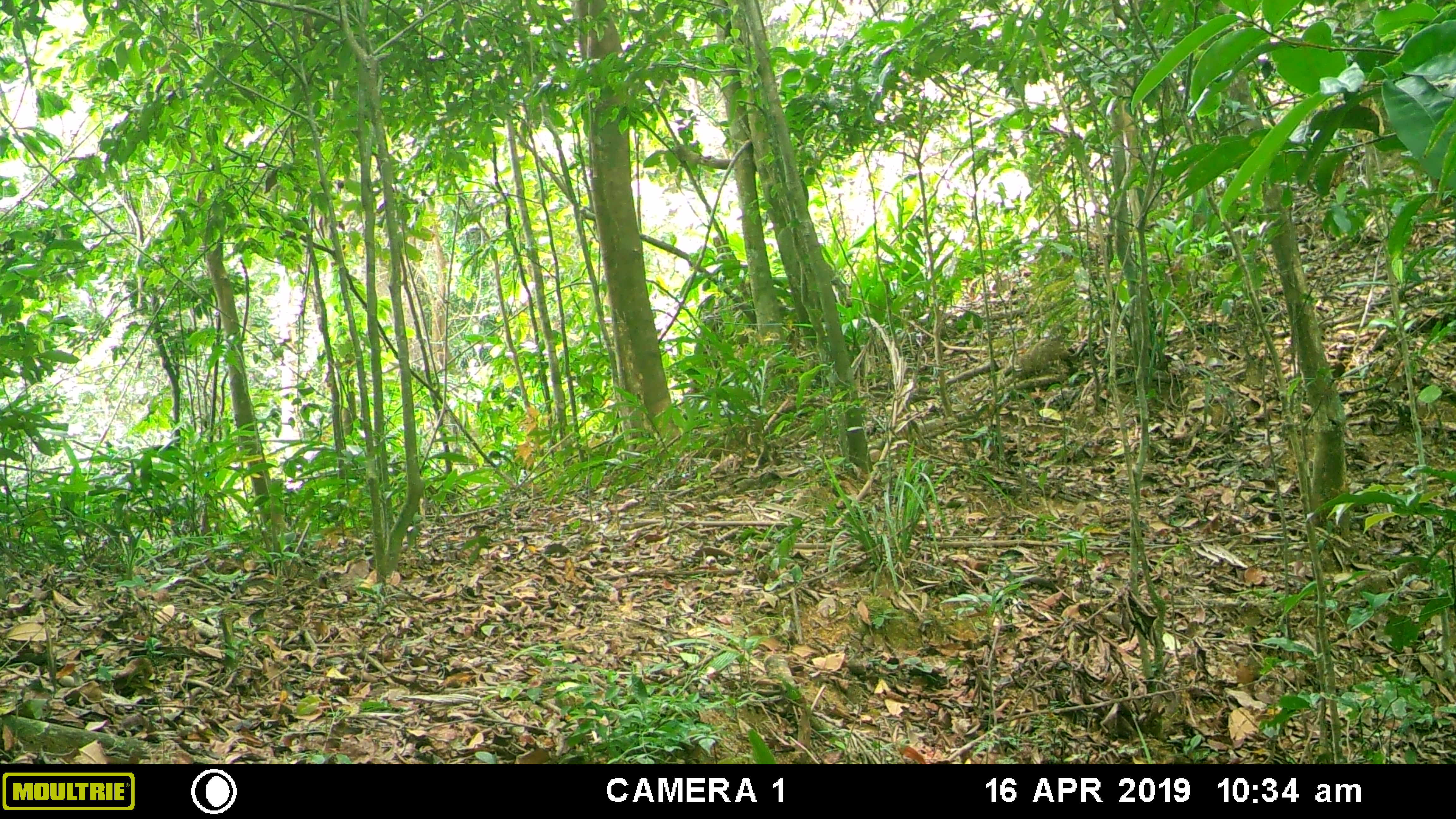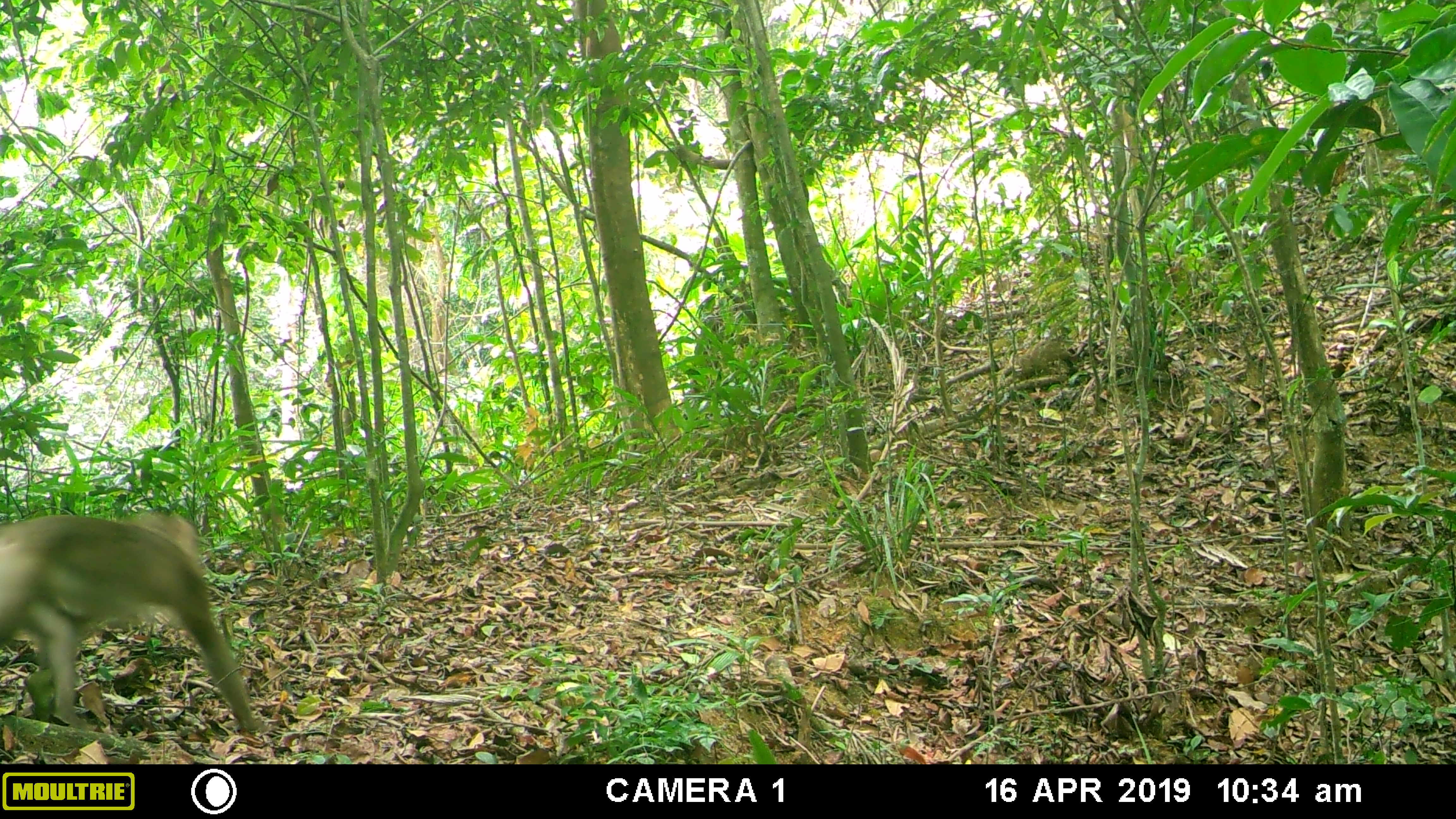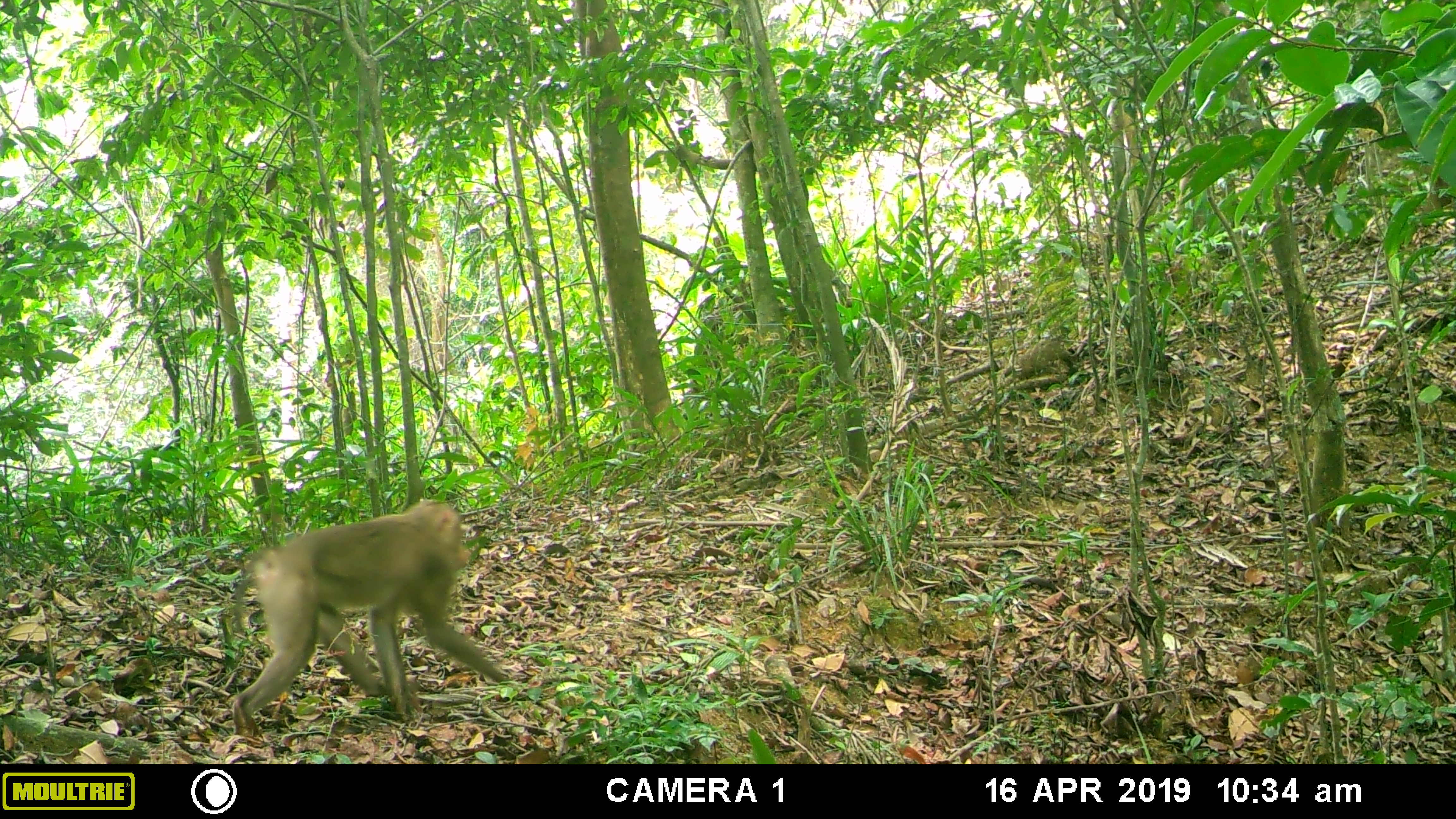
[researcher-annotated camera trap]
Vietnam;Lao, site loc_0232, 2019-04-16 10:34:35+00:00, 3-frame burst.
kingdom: Animalia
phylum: Chordata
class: Mammalia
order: Primates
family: Cercopithecidae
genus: Macaca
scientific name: Macaca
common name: macaques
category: assam or rhesus macaque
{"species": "assam or rhesus macaque (macaques) (Macaca)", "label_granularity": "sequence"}